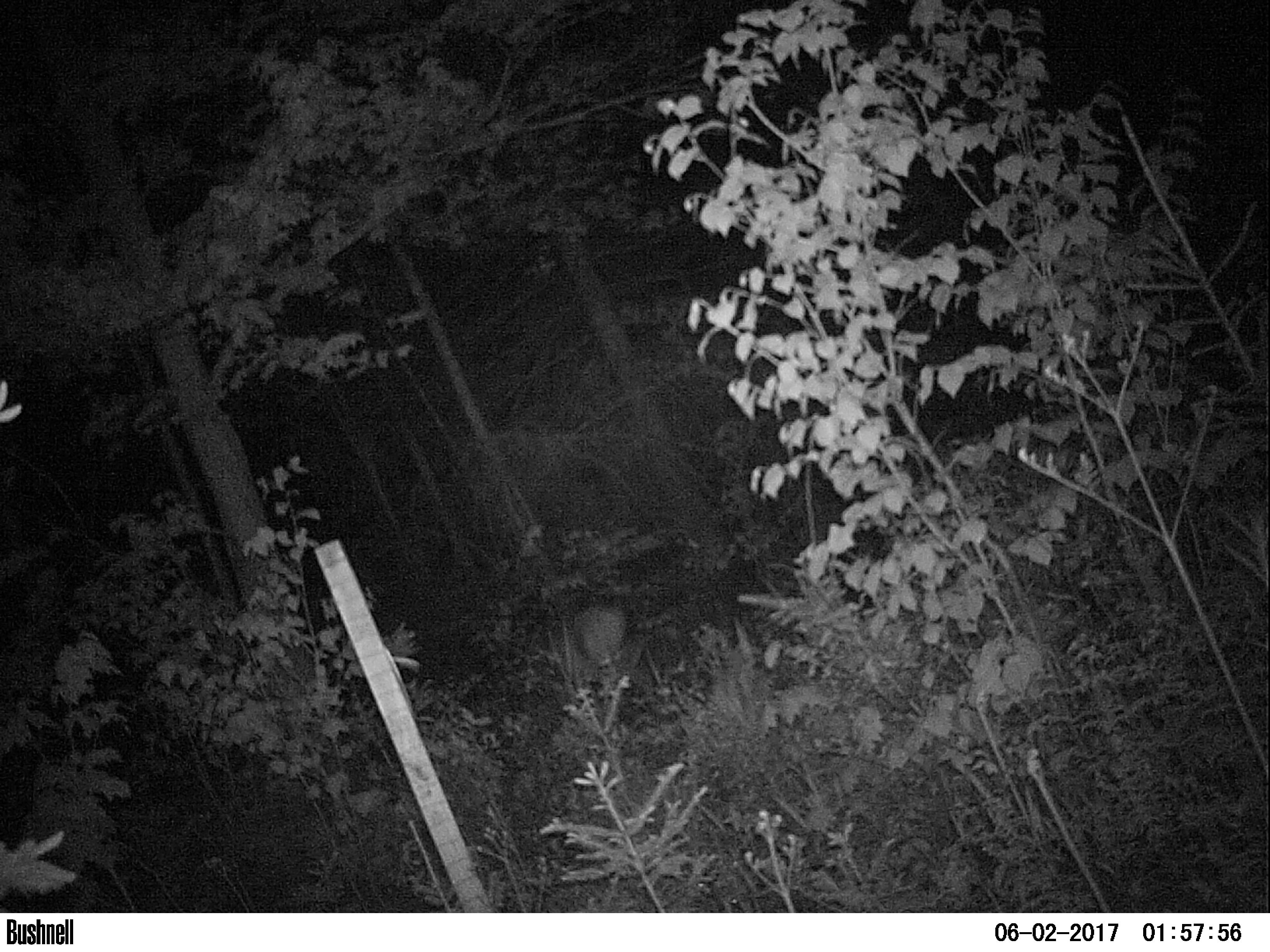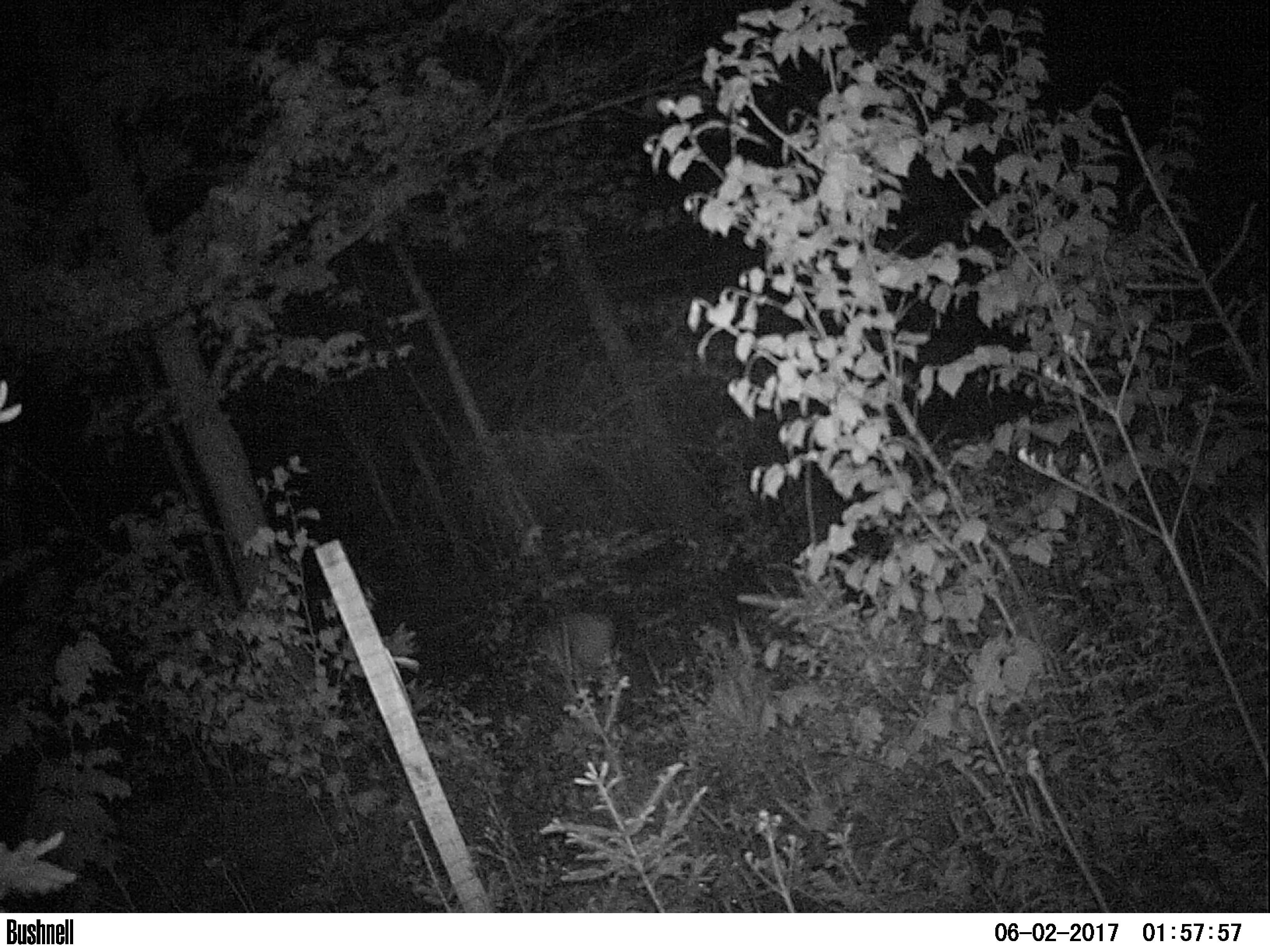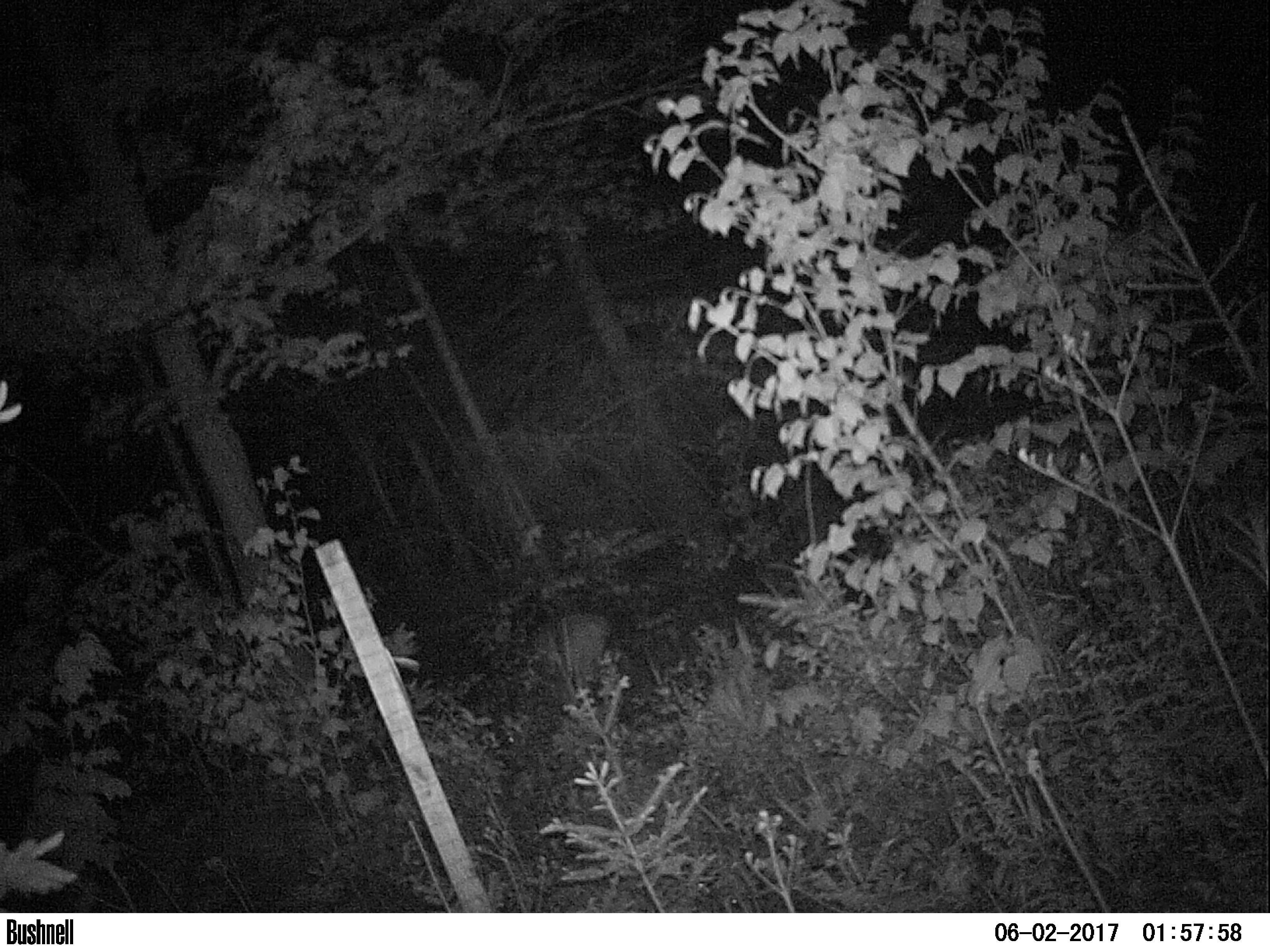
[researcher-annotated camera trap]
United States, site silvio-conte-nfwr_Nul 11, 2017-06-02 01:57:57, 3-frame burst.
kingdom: Animalia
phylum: Chordata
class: Mammalia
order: Artiodactyla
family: Cervidae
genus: Odocoileus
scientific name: Odocoileus virginianus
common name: white-tailed deer